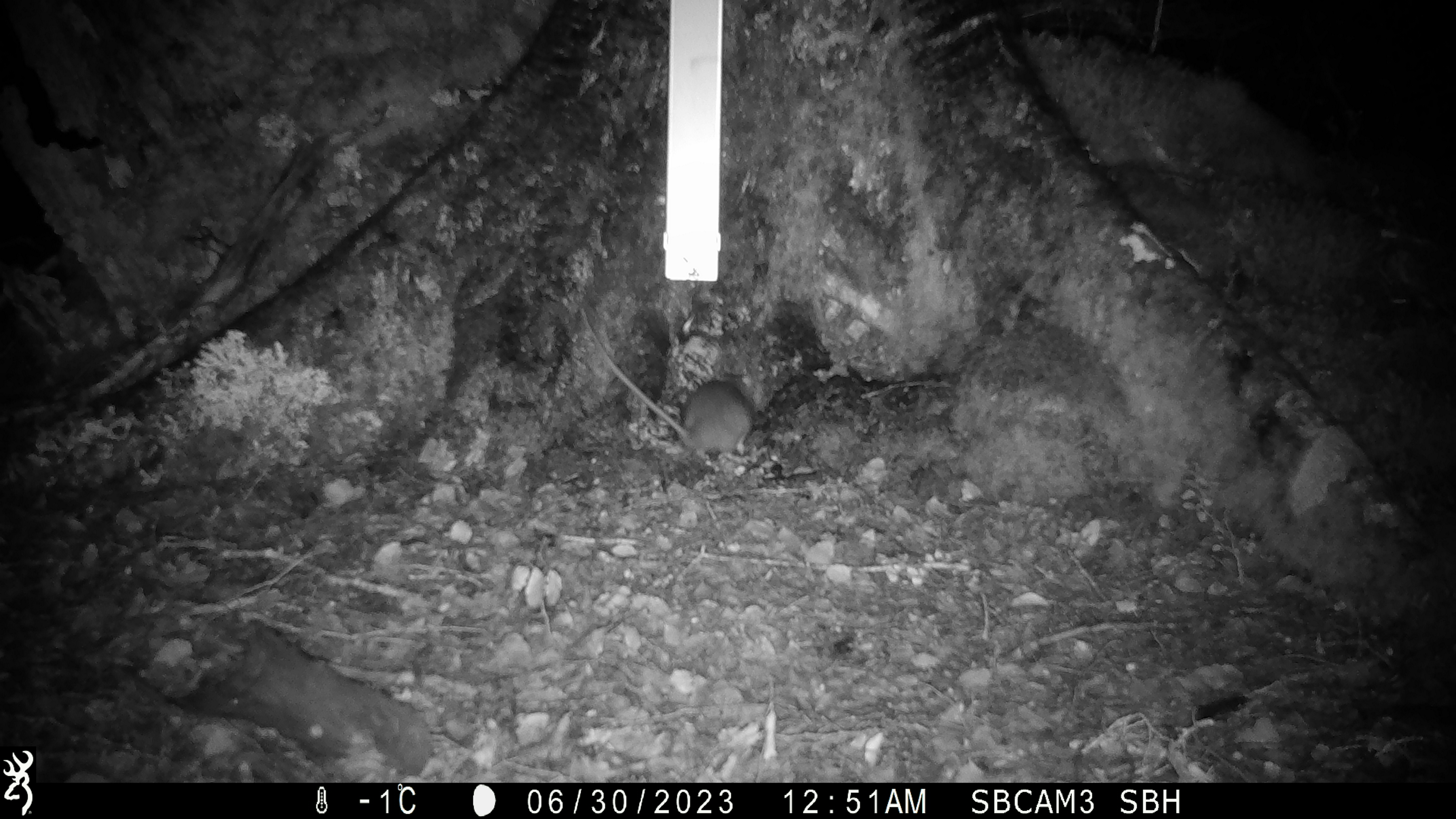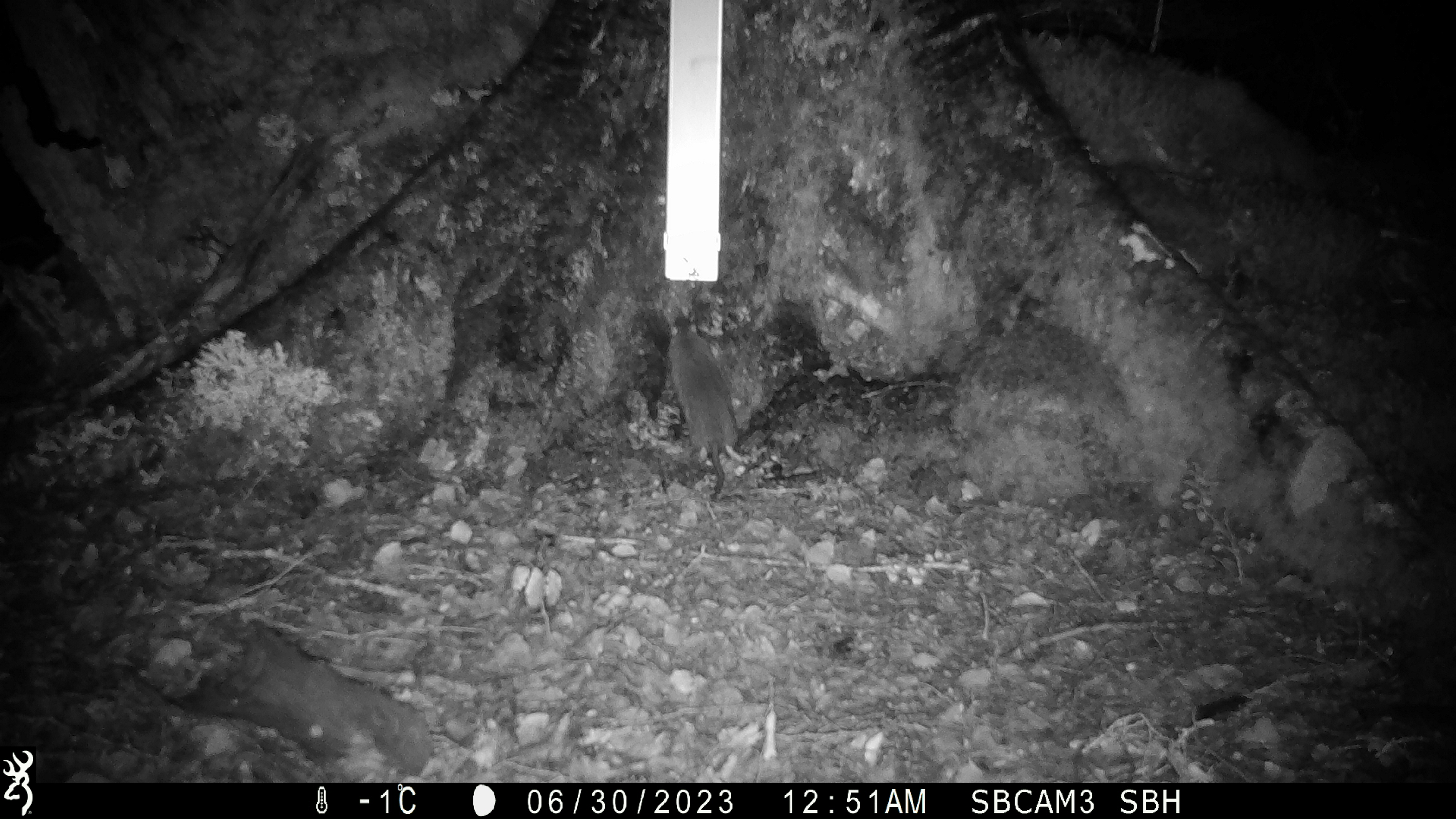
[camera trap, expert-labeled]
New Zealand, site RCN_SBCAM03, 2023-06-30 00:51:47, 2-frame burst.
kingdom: Animalia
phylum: Chordata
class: Mammalia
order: Rodentia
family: Muridae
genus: Rattus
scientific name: Rattus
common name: rat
Rat (Rattus).